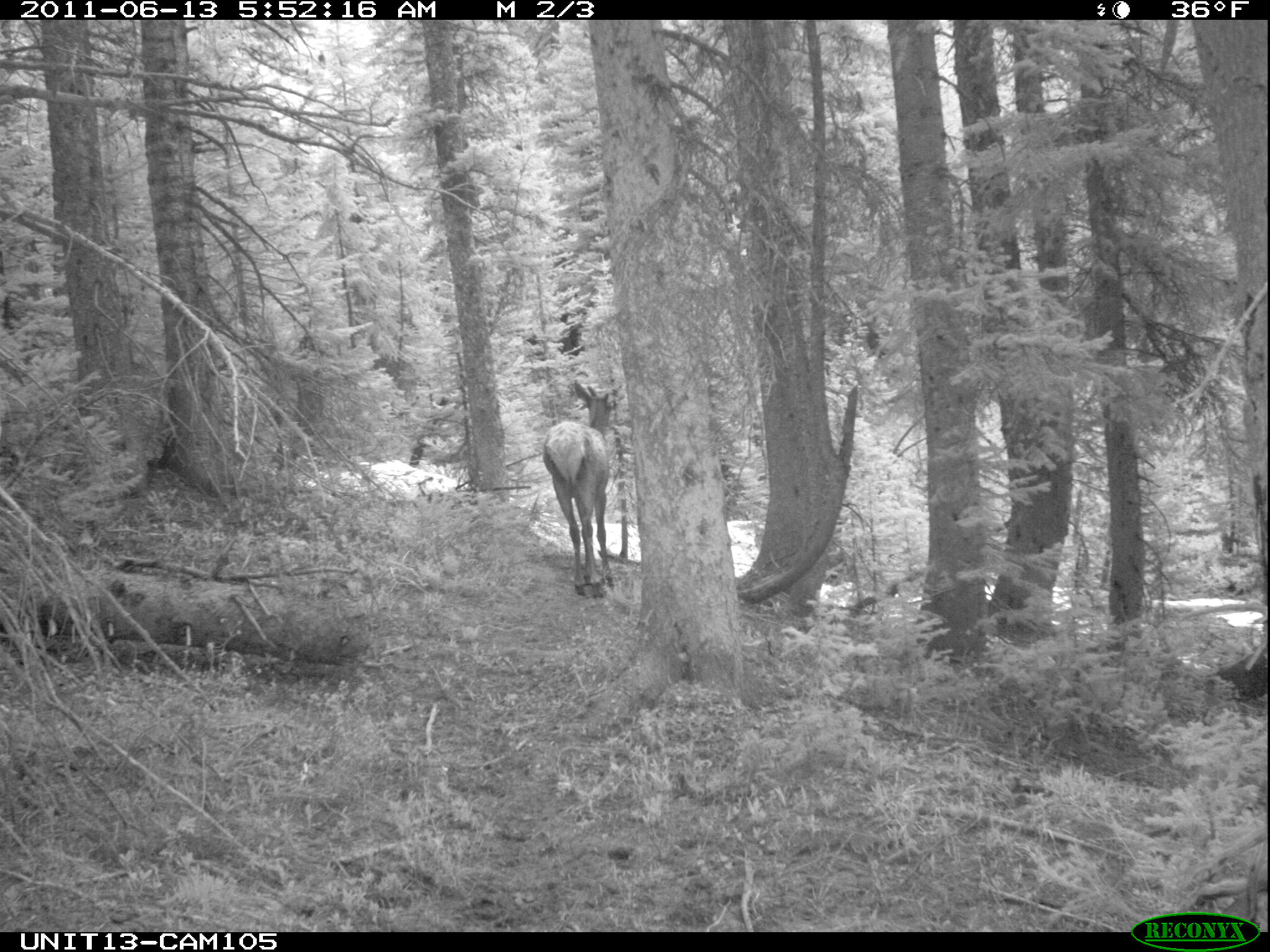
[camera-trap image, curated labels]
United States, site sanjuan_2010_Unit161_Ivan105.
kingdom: Animalia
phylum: Chordata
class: Mammalia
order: Artiodactyla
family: Cervidae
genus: Cervus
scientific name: Cervus elaphus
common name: red deer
Cervus elaphus (red deer).